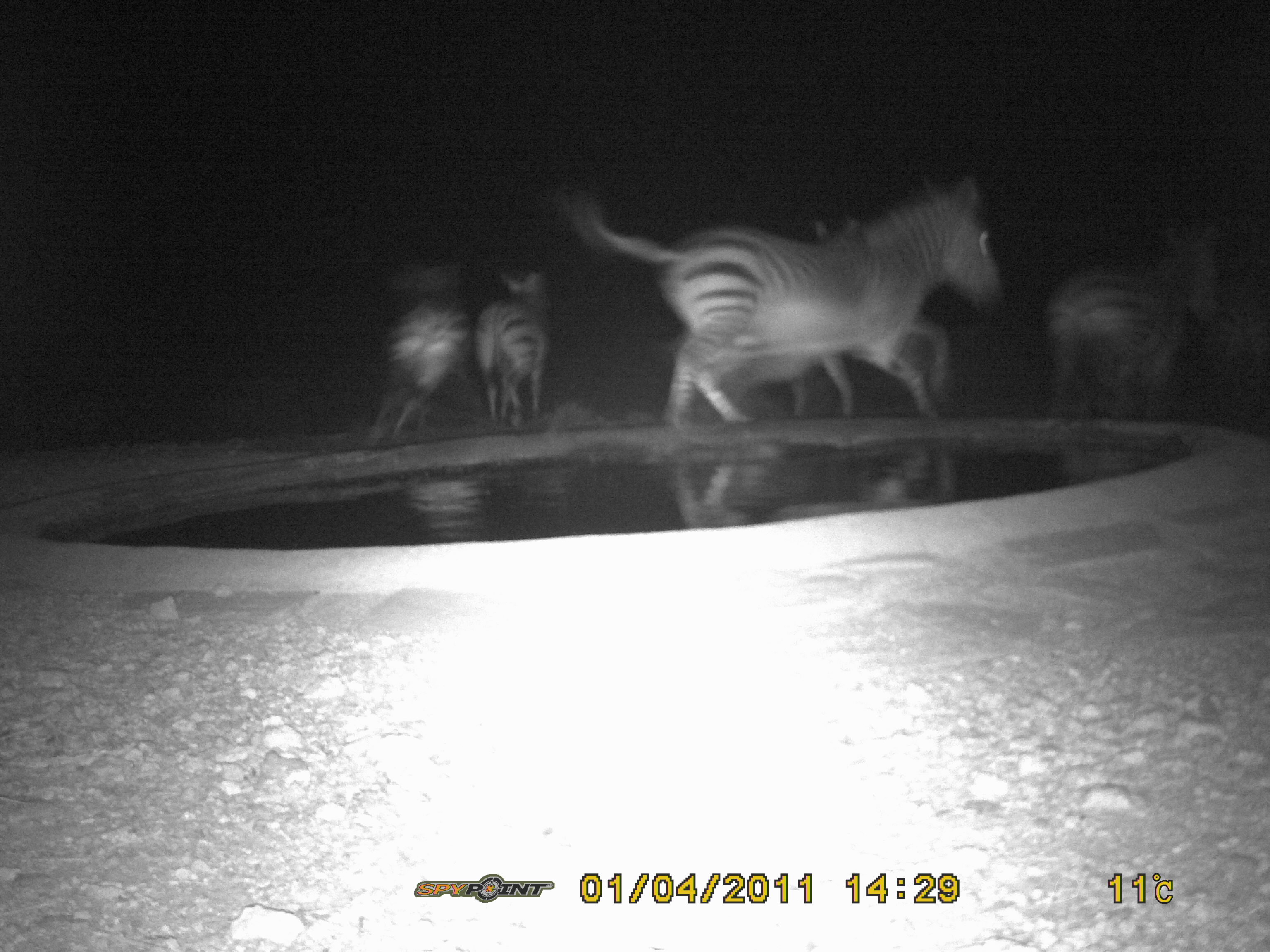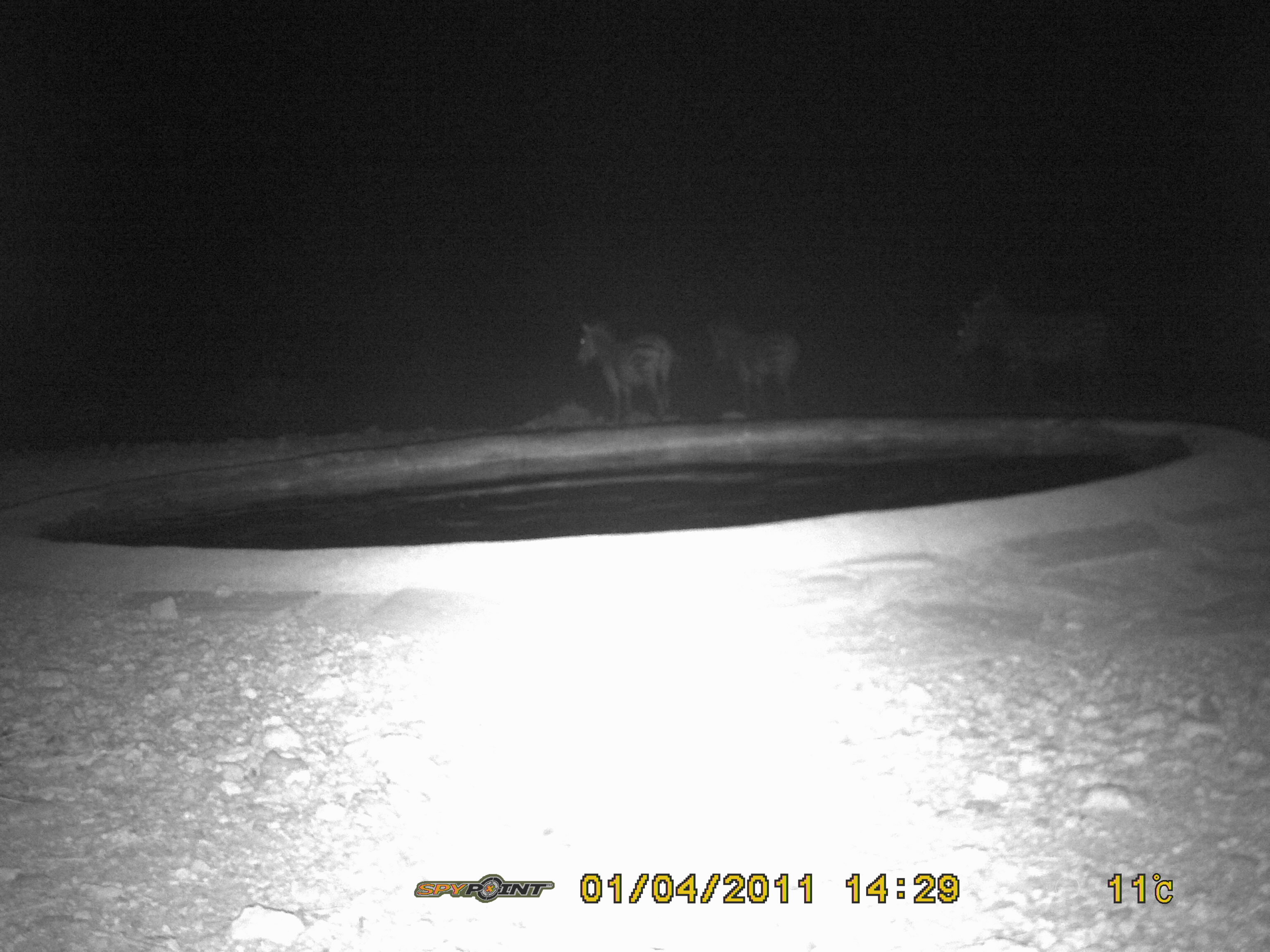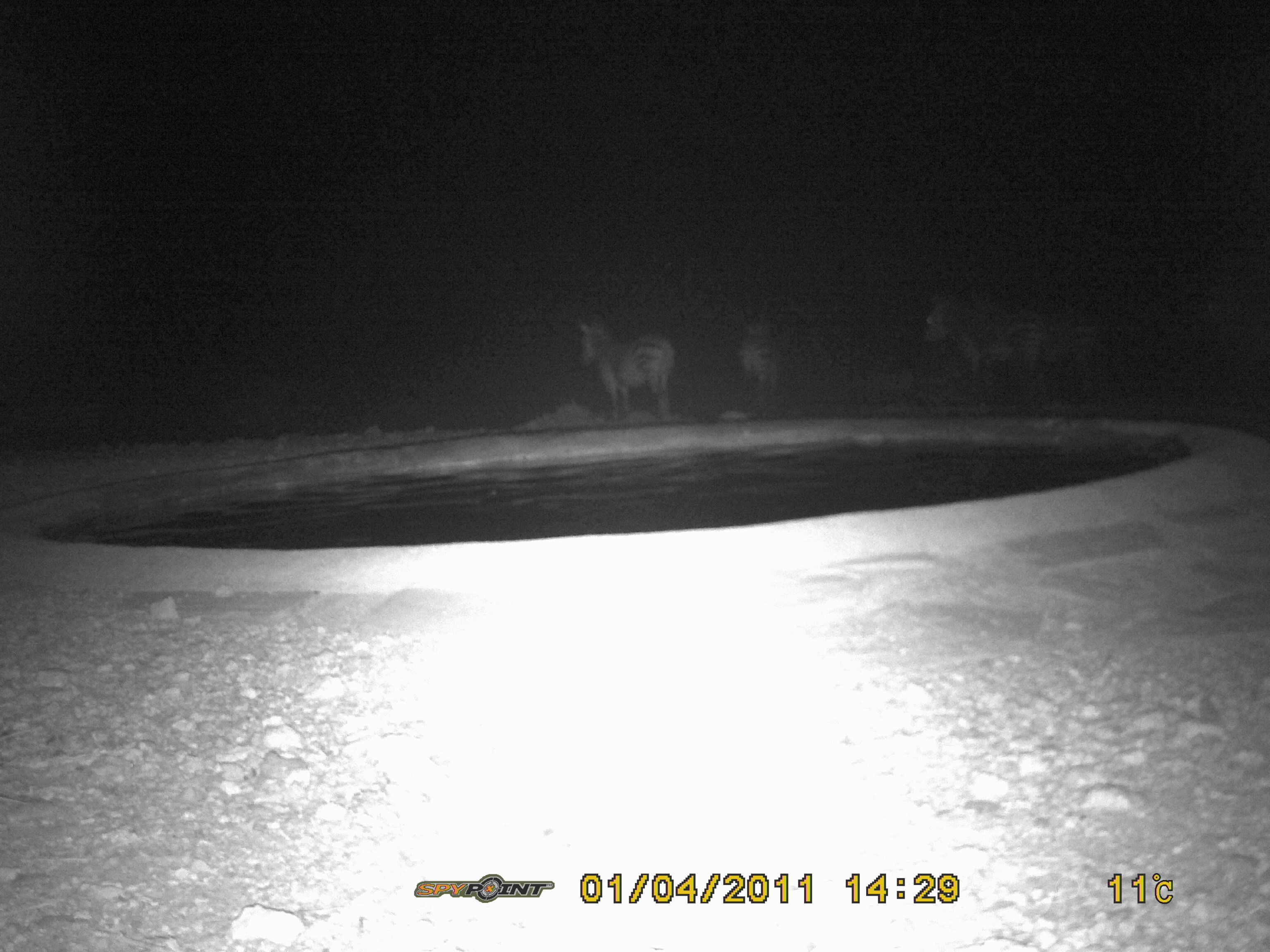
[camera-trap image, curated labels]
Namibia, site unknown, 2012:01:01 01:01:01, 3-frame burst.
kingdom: Animalia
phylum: Chordata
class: Mammalia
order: Perissodactyla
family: Equidae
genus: Equus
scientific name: Equus zebra hartmannae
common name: hartmann's mountain zebra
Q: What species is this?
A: Equus zebra hartmannae (hartmann's mountain zebra).